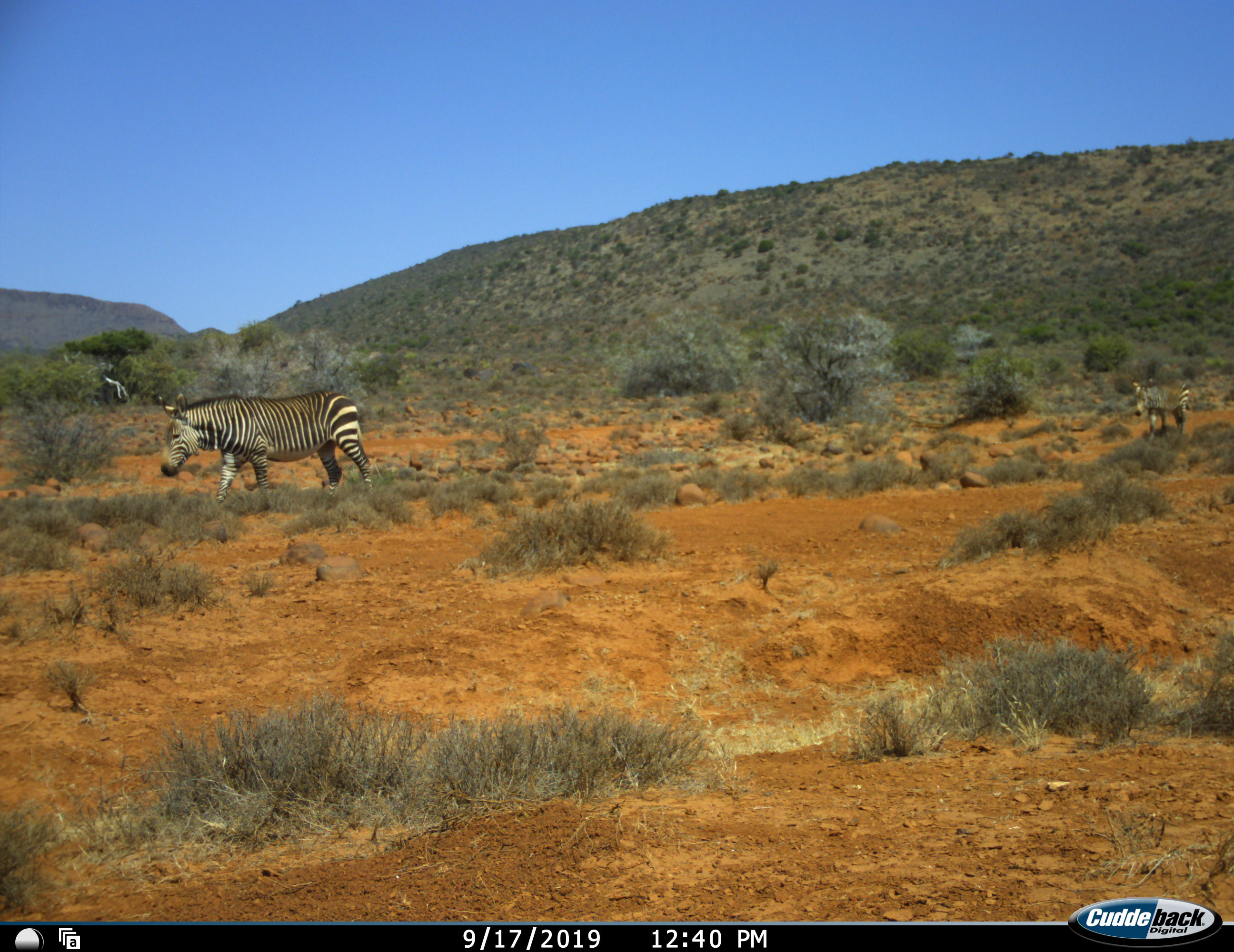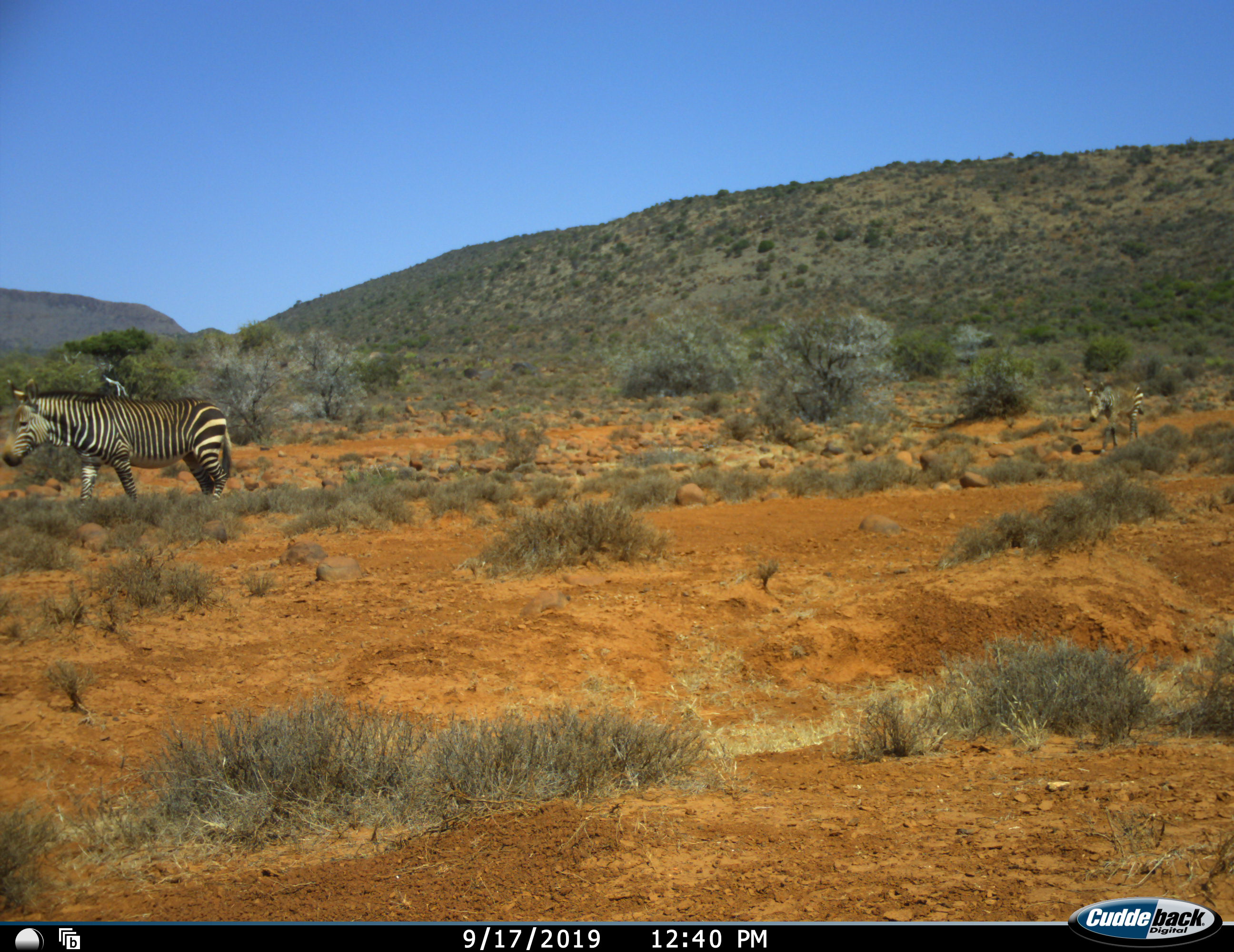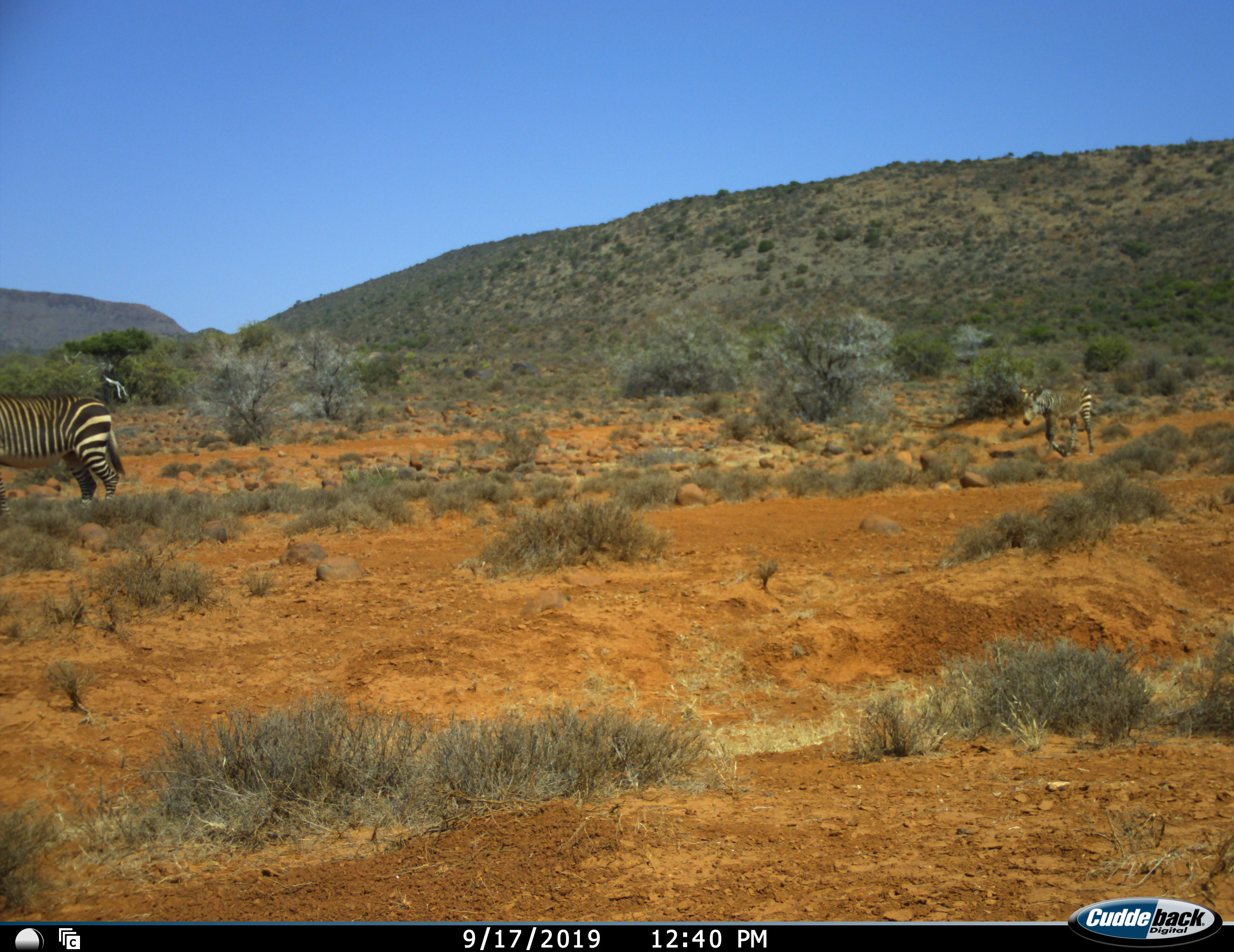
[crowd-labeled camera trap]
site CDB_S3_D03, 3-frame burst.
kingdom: Animalia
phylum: Chordata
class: Mammalia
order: Perissodactyla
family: Equidae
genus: Equus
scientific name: Equus zebra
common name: mountain zebra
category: zebramountain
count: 2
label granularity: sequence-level